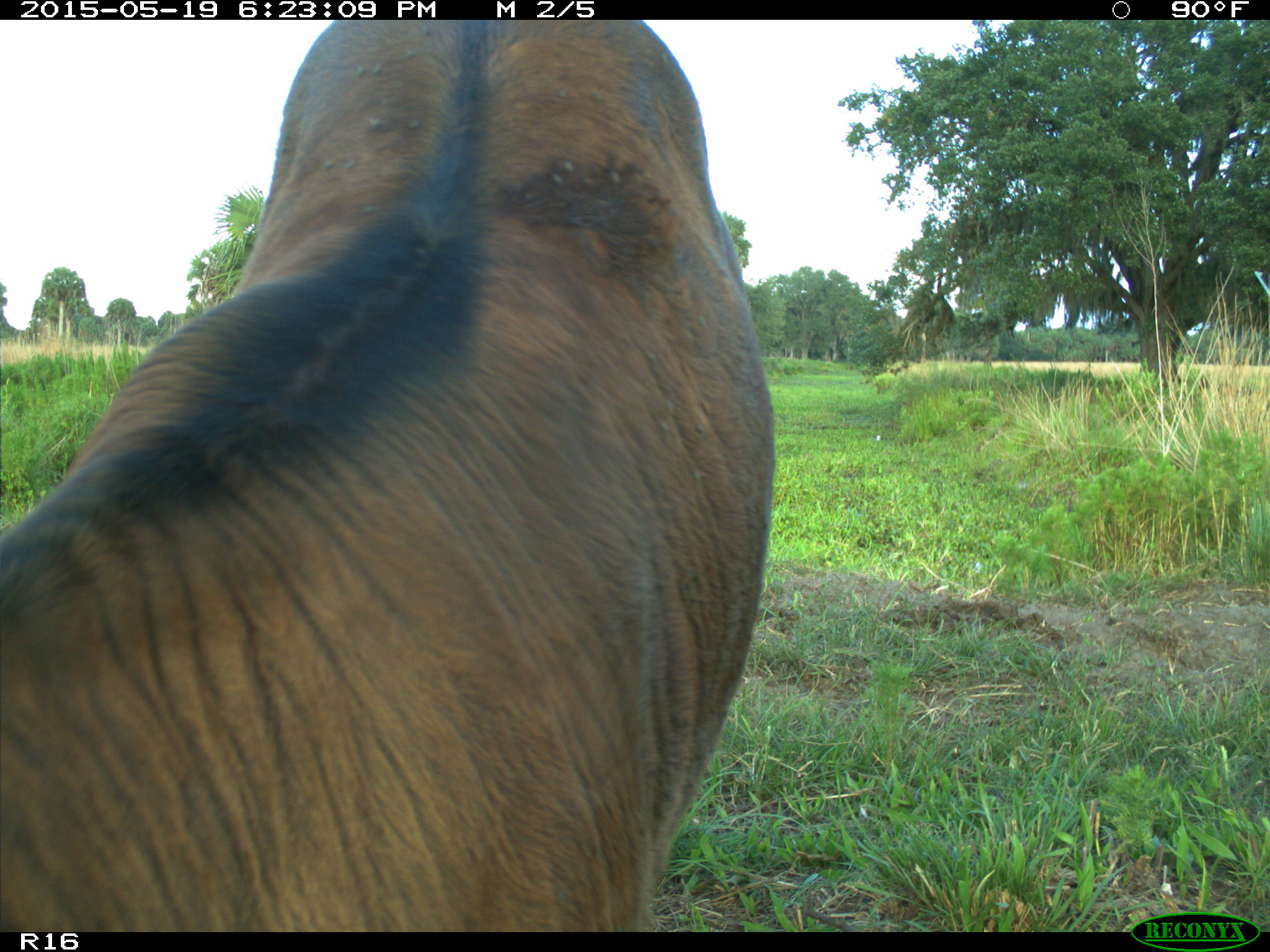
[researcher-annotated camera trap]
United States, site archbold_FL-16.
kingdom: Animalia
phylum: Chordata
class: Mammalia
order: Artiodactyla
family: Bovidae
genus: Bos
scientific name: Bos taurus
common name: domestic cow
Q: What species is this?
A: Bos taurus (domestic cow).